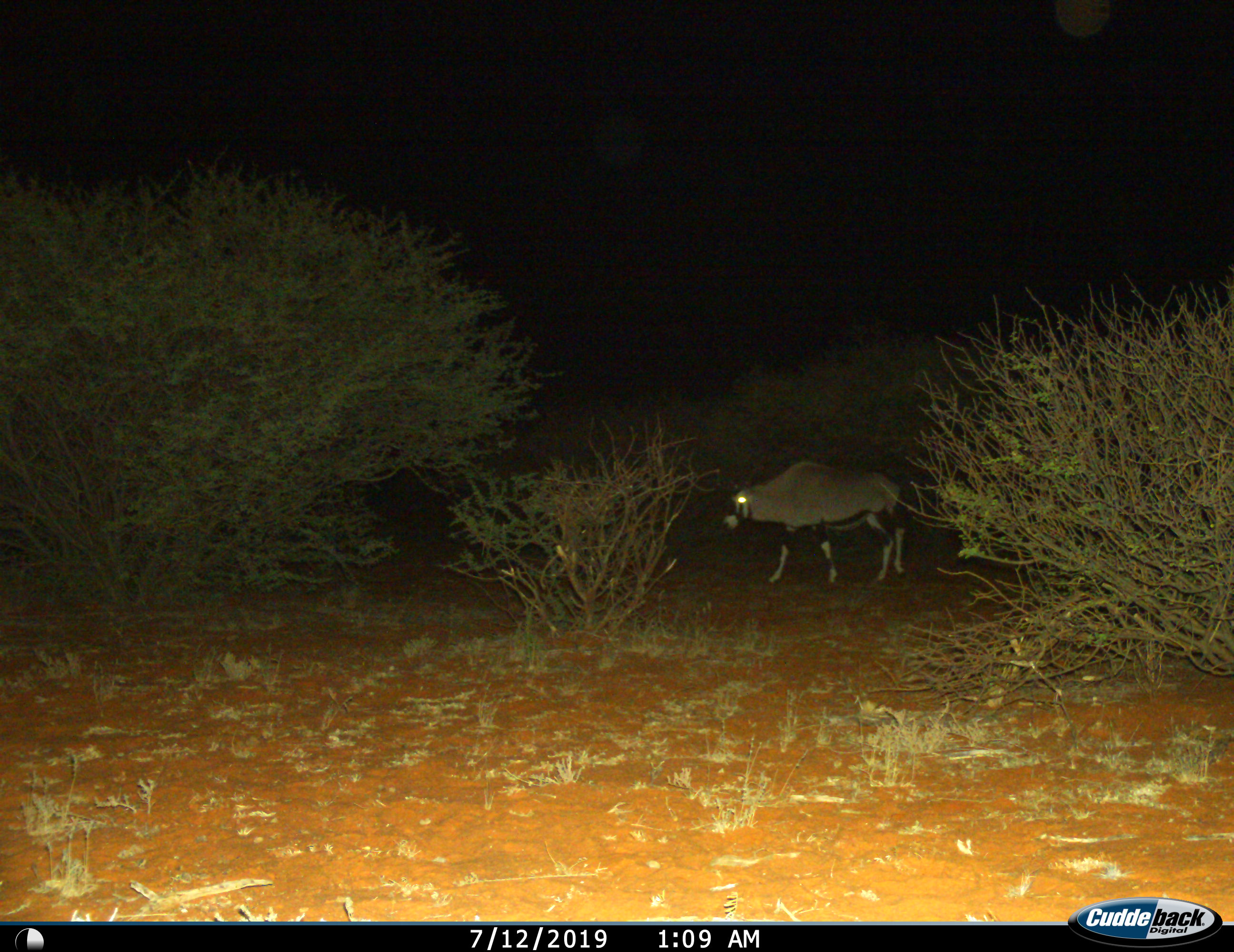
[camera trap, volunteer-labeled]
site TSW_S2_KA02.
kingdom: Animalia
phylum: Chordata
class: Mammalia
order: Artiodactyla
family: Bovidae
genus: Oryx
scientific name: Oryx gazella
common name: gemsbok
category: oryx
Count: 1.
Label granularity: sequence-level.